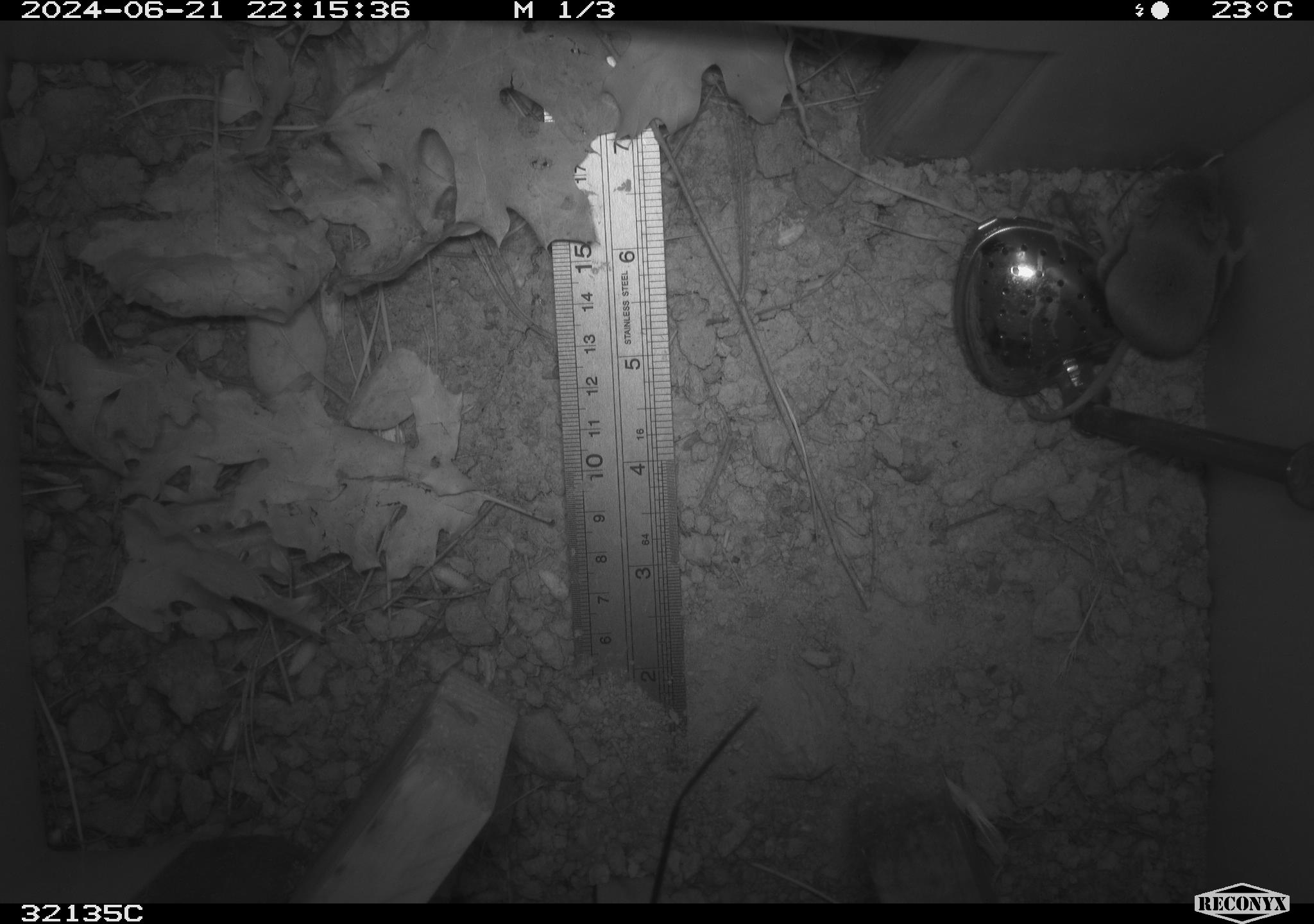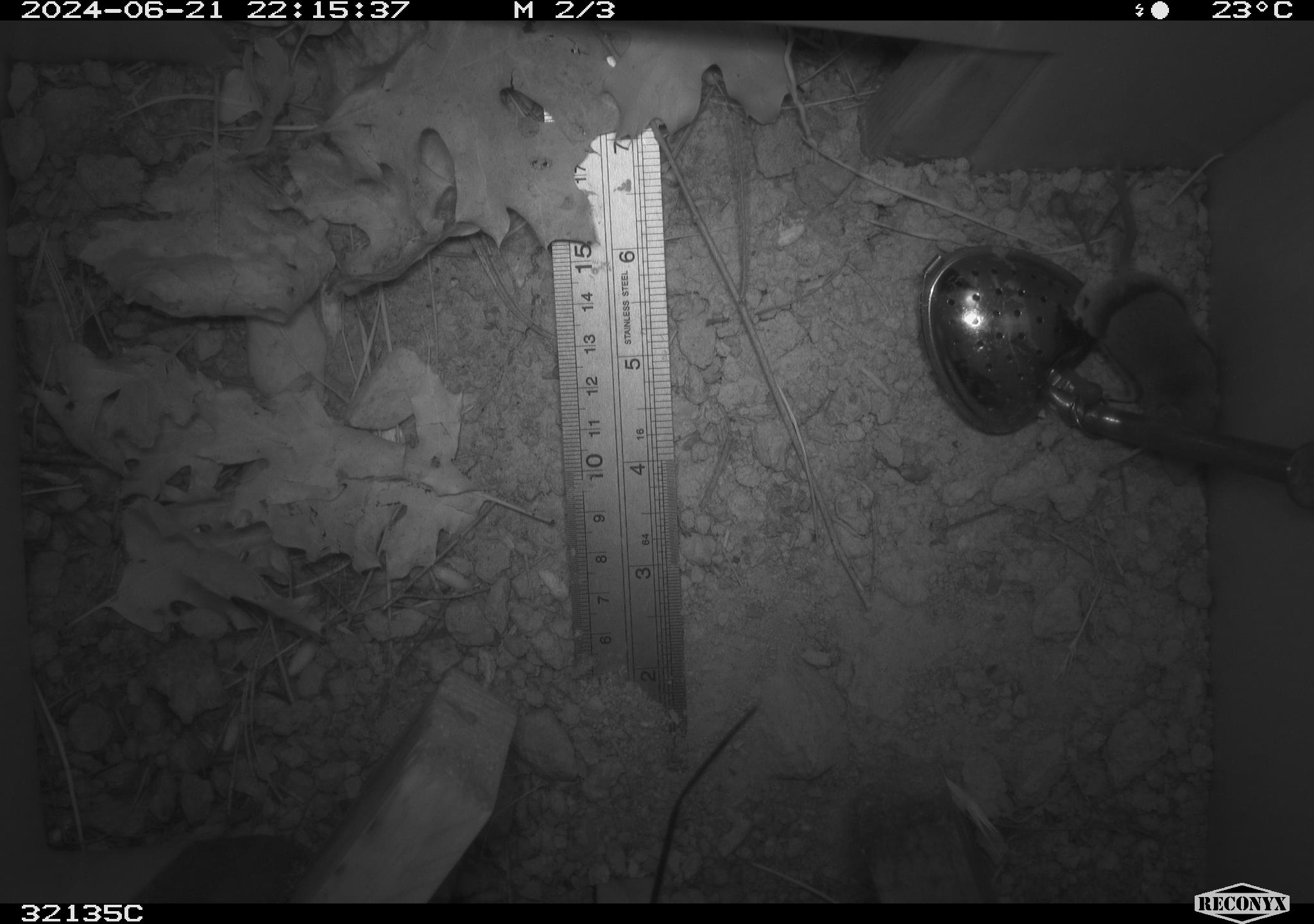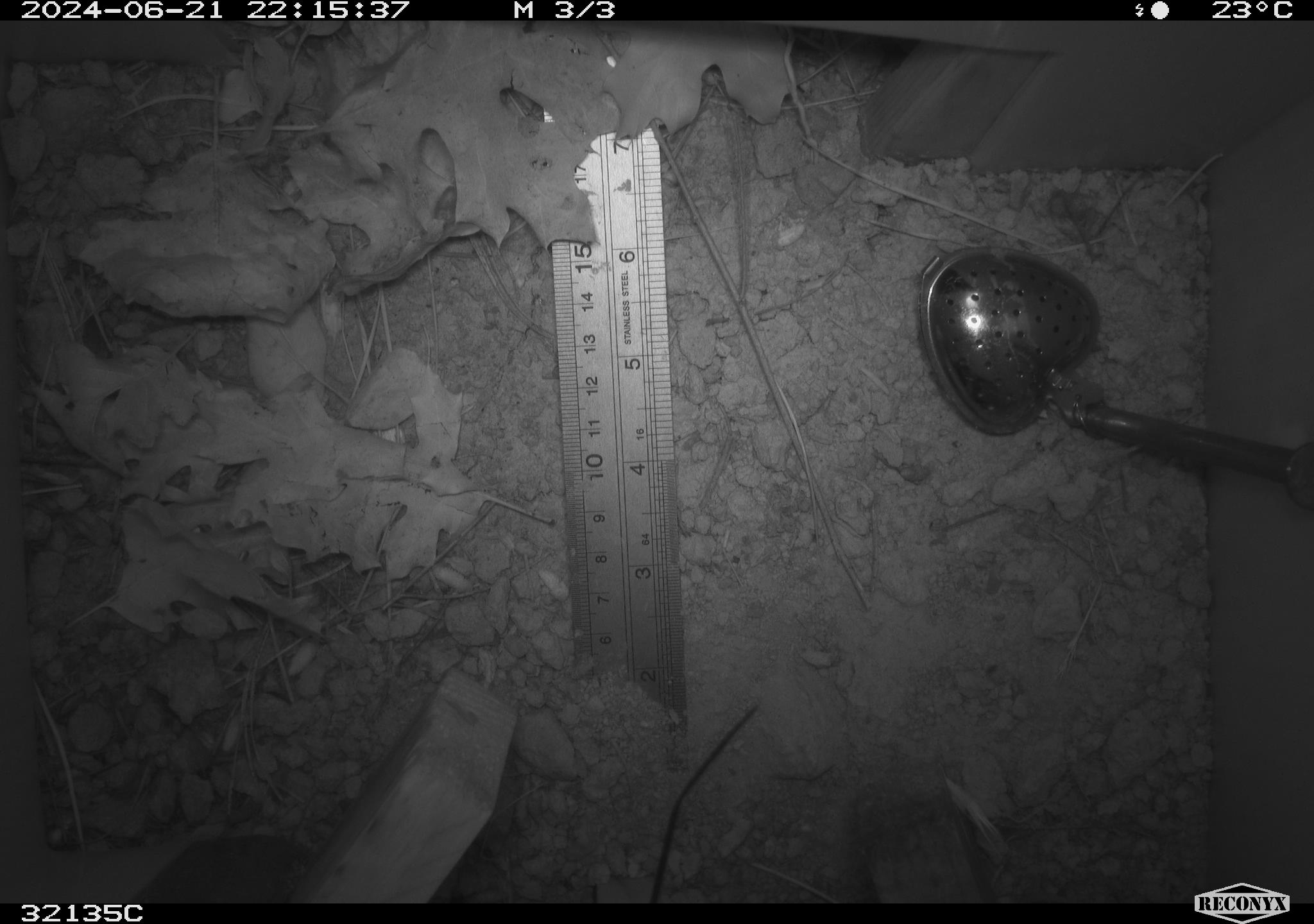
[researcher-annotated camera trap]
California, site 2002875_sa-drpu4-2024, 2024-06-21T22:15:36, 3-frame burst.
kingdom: Animalia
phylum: Chordata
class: Mammalia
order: Eulipotyphla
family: Soricidae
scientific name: Soricidae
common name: shrews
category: soricidae family